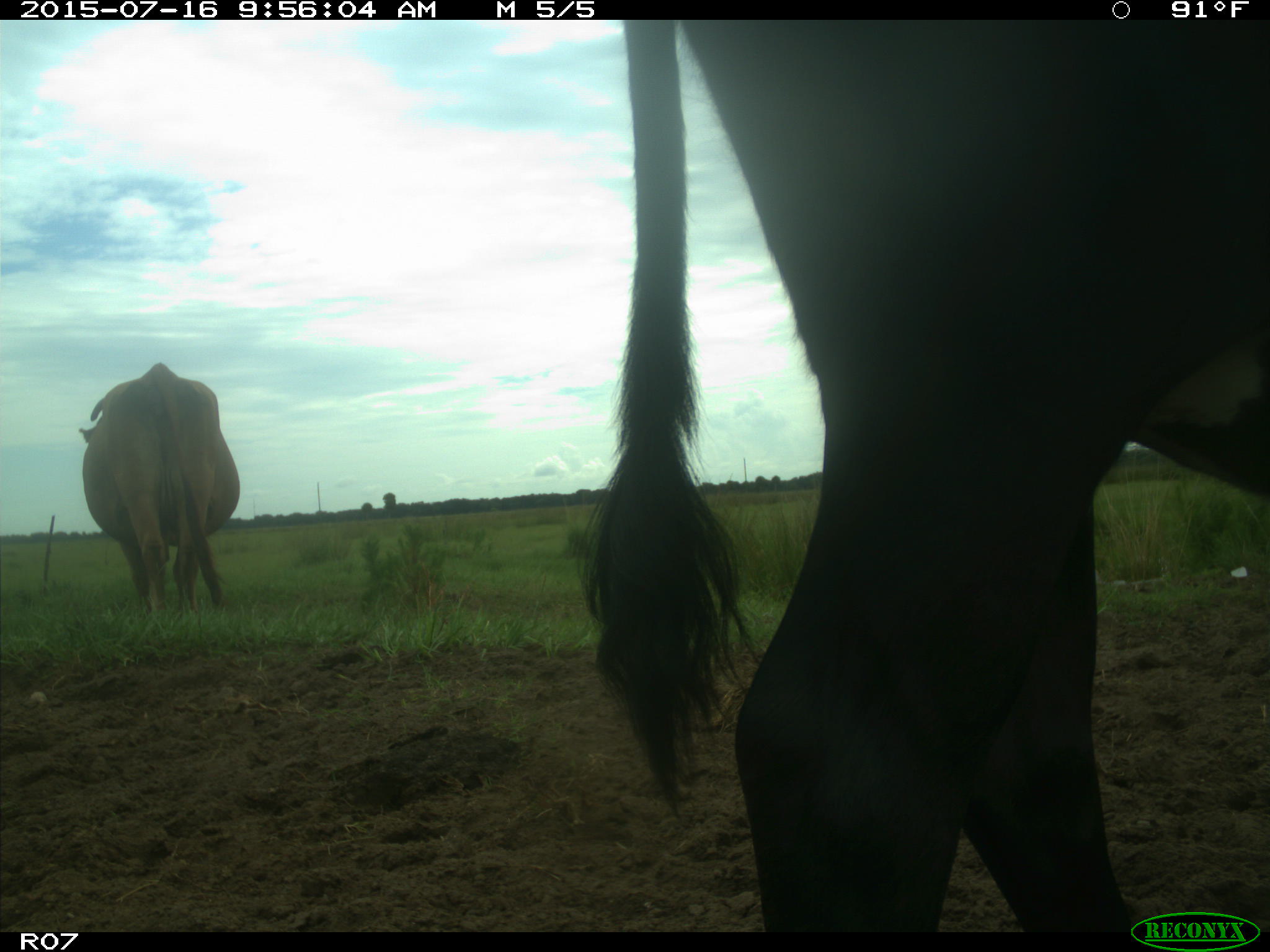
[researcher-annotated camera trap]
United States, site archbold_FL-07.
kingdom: Animalia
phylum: Chordata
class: Mammalia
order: Artiodactyla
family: Bovidae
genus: Bos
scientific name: Bos taurus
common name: domestic cow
Bos taurus (domestic cow).